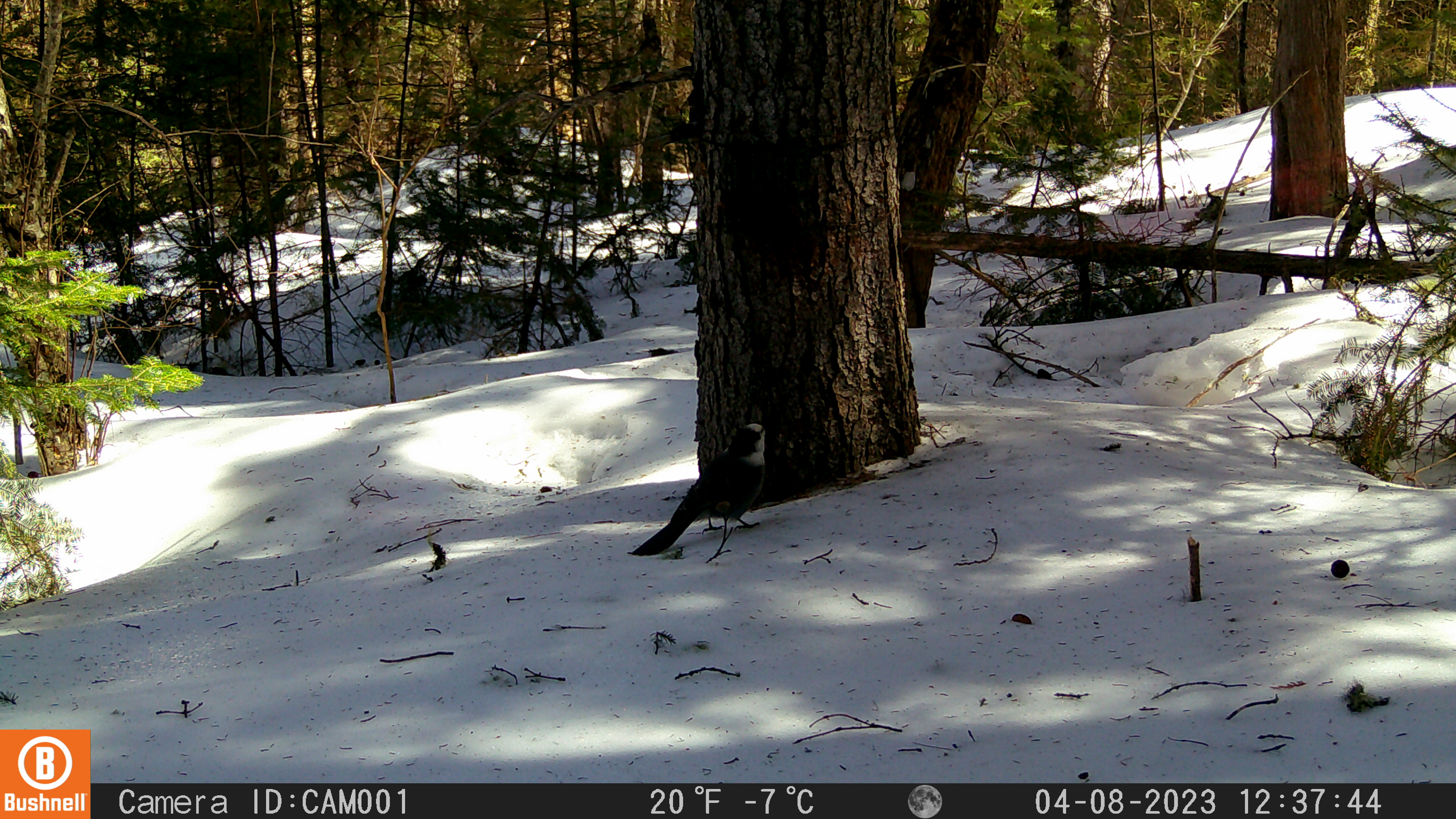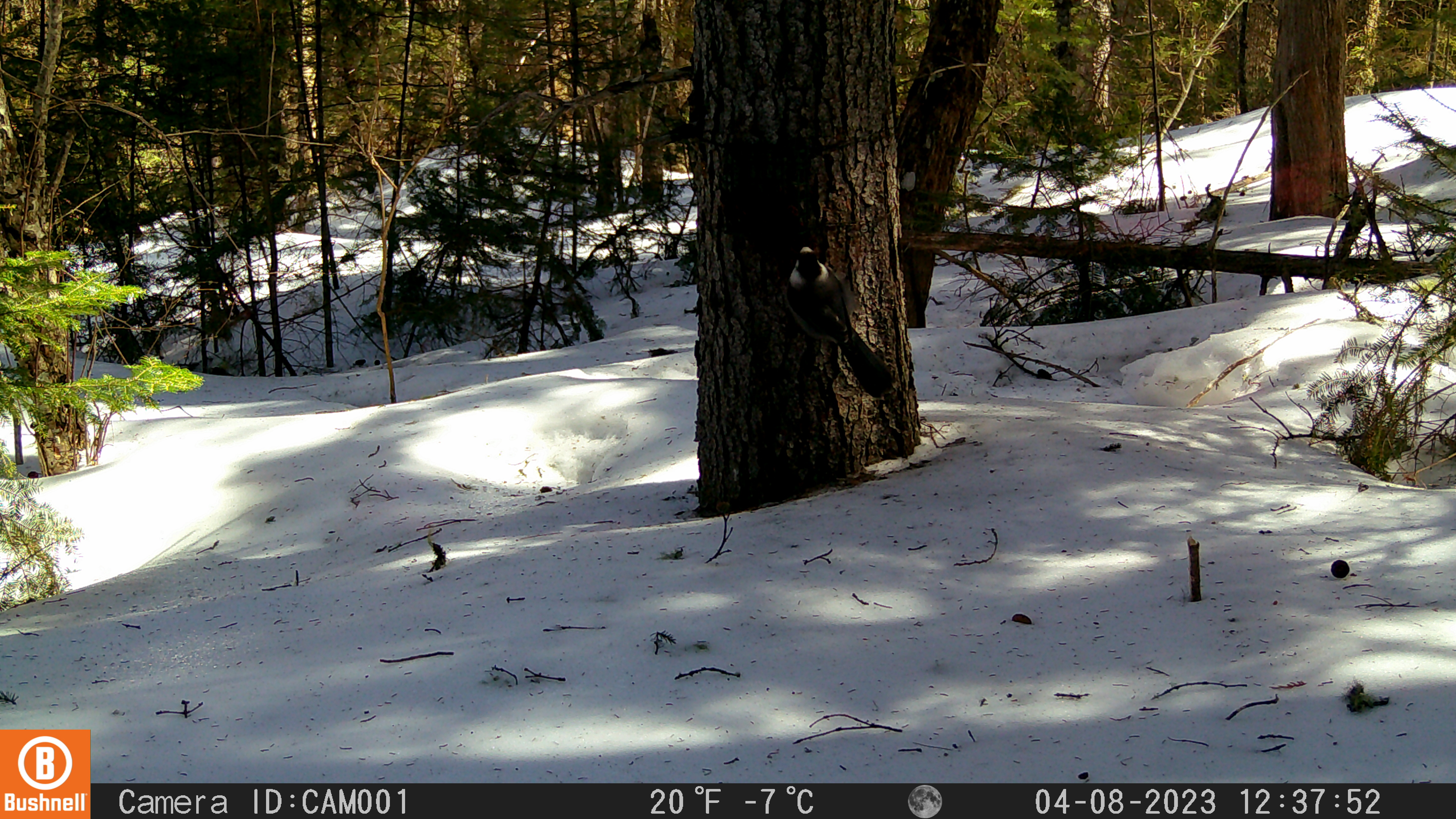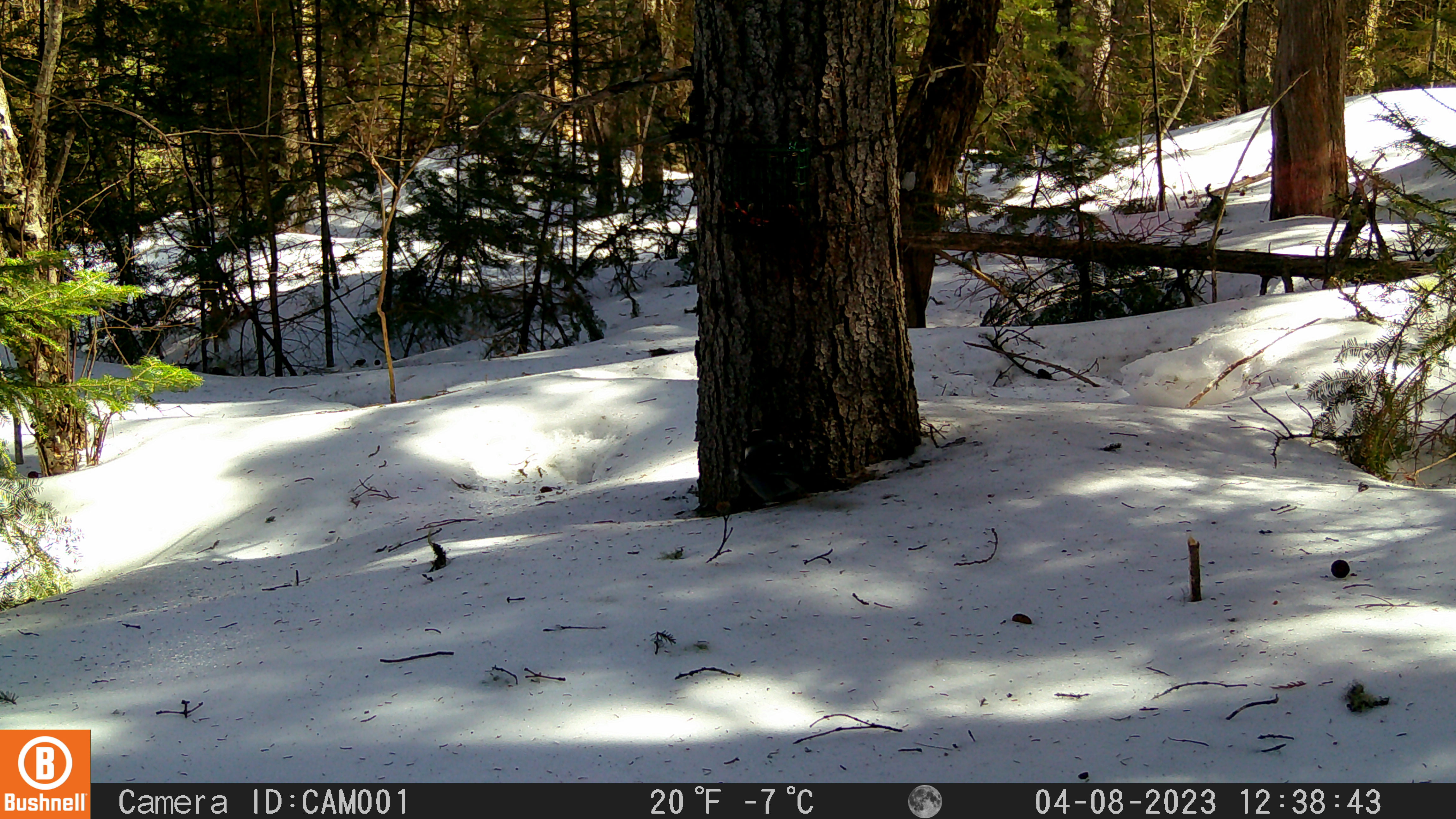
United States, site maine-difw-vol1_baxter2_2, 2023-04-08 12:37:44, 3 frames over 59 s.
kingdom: Animalia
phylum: Chordata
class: Aves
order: Passeriformes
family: Corvidae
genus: Perisoreus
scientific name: Perisoreus canadensis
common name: canada jay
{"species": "canada jay (Perisoreus canadensis)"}